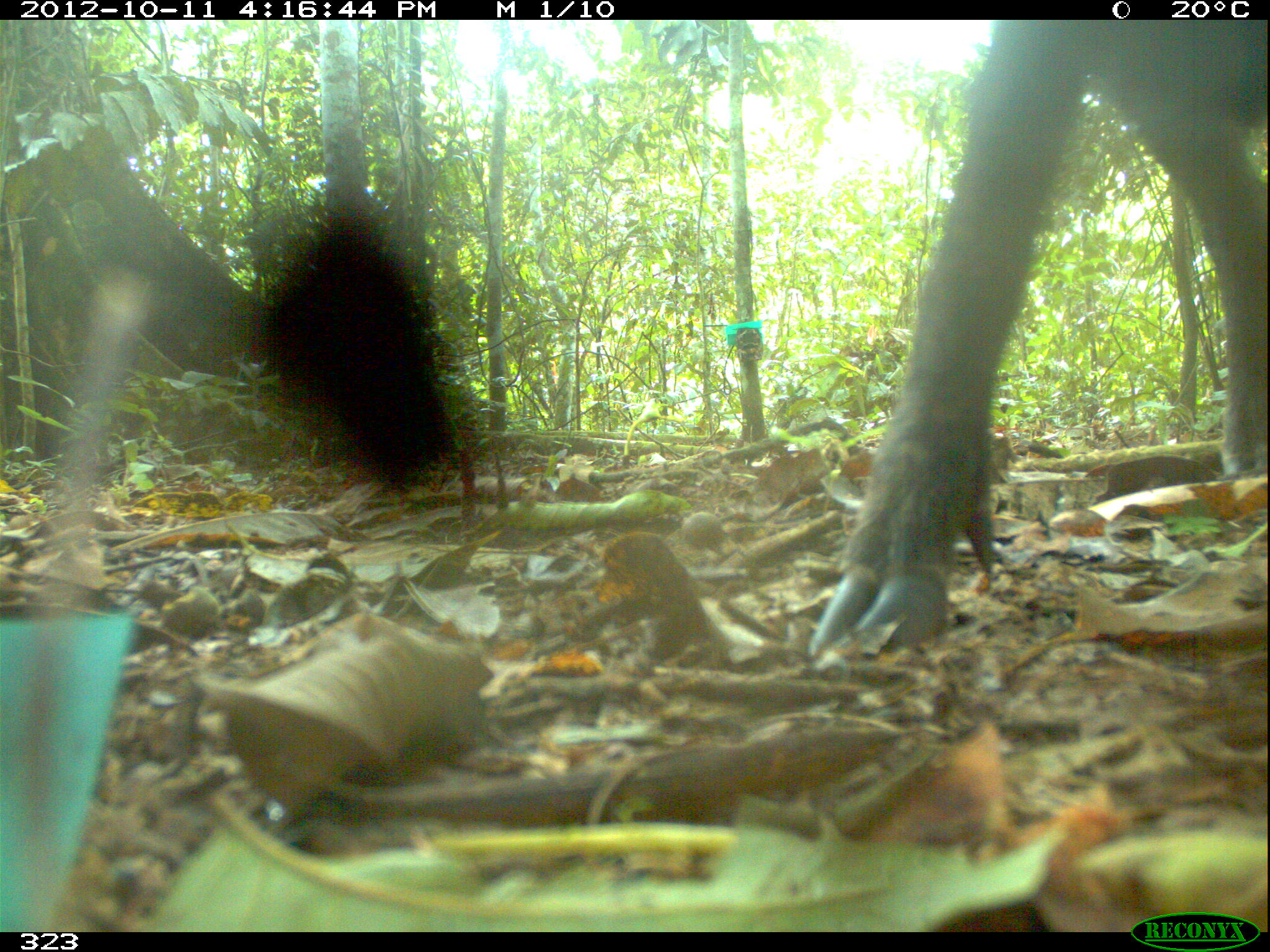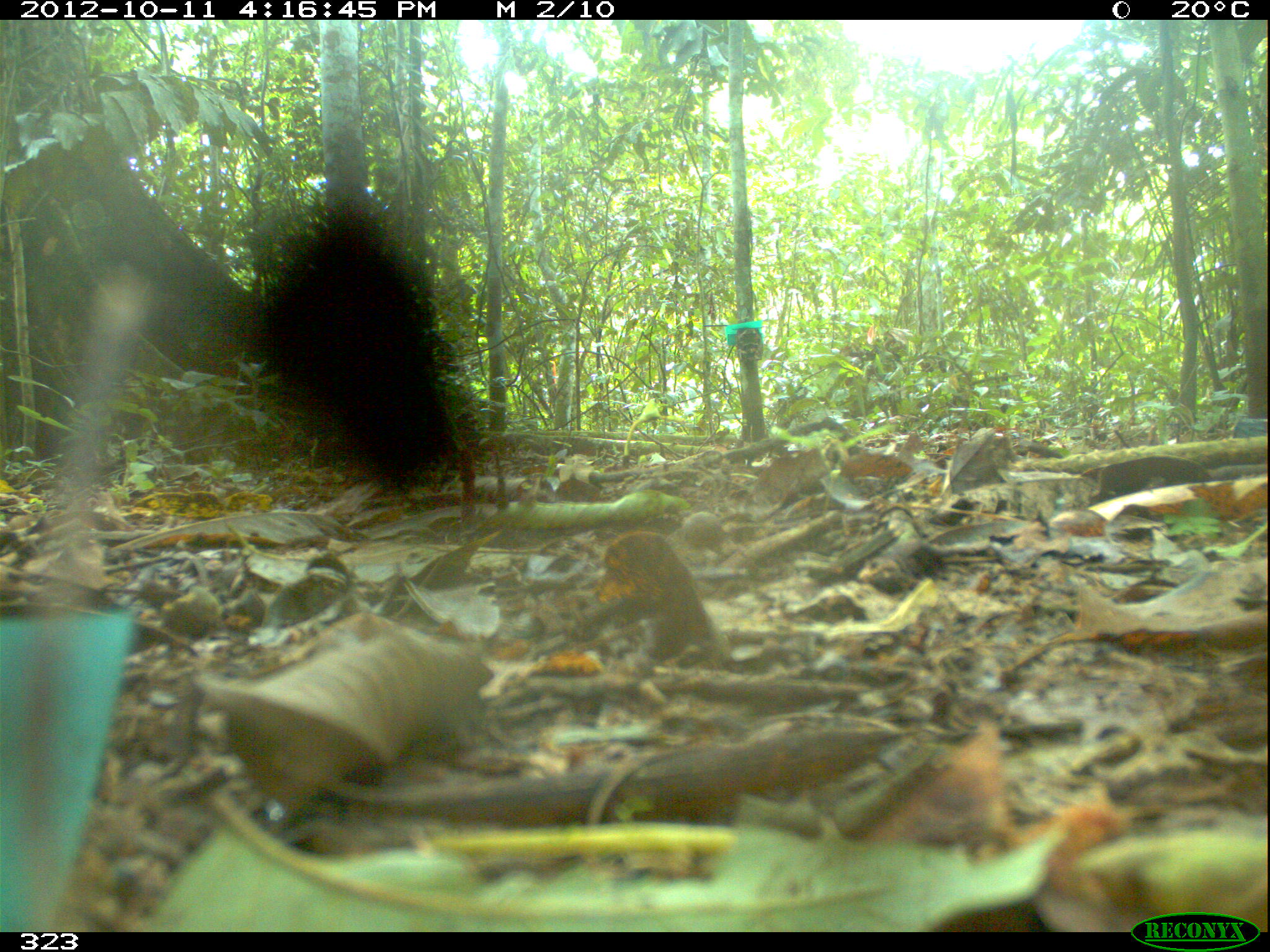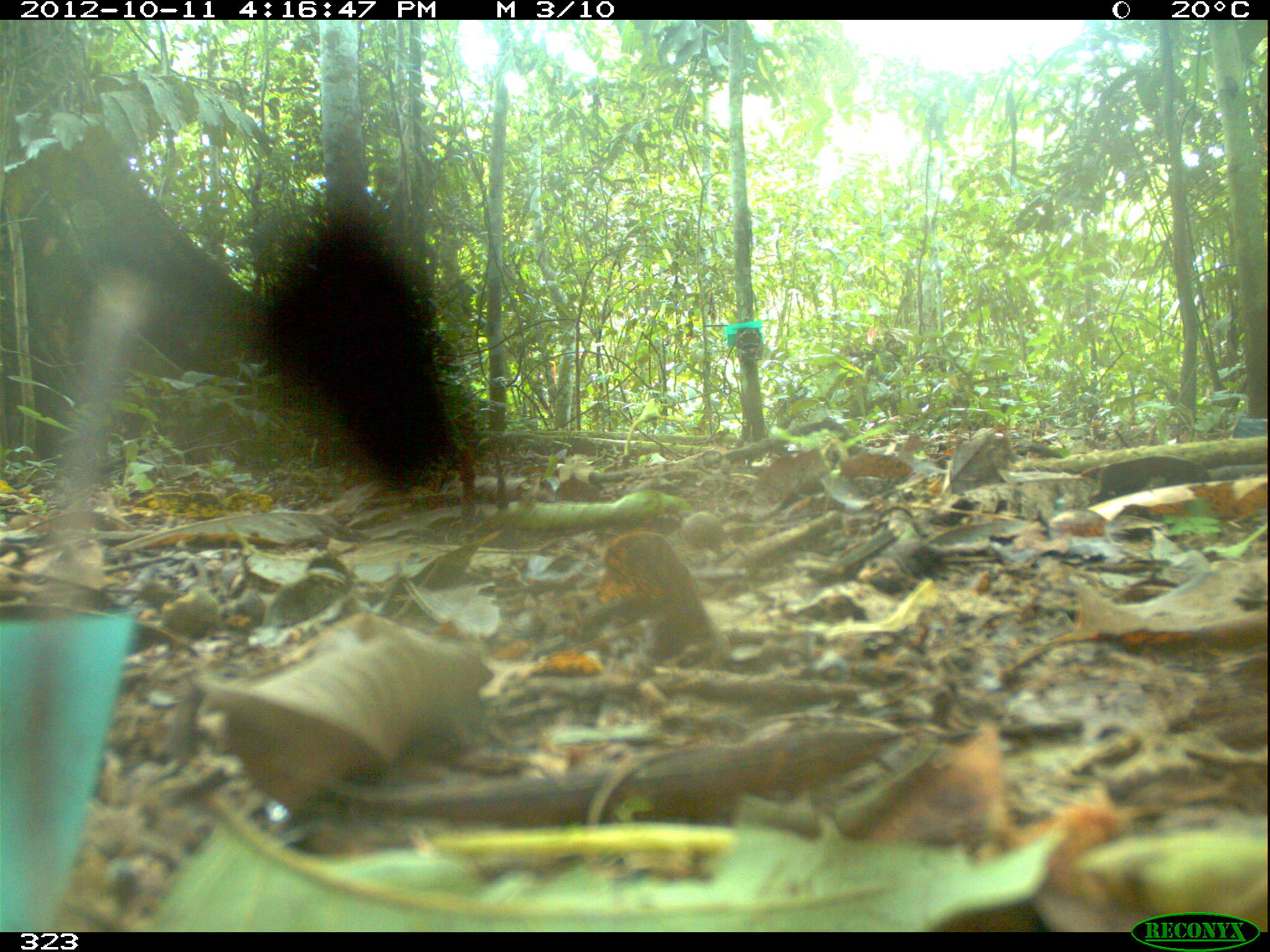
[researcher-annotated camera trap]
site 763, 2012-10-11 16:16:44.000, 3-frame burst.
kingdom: Animalia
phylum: Chordata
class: Mammalia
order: Artiodactyla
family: Tayassuidae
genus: Tayassu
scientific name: Tayassu pecari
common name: white-lipped peccary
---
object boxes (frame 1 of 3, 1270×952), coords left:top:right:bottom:
tayassu pecari: 806:14:1265:656